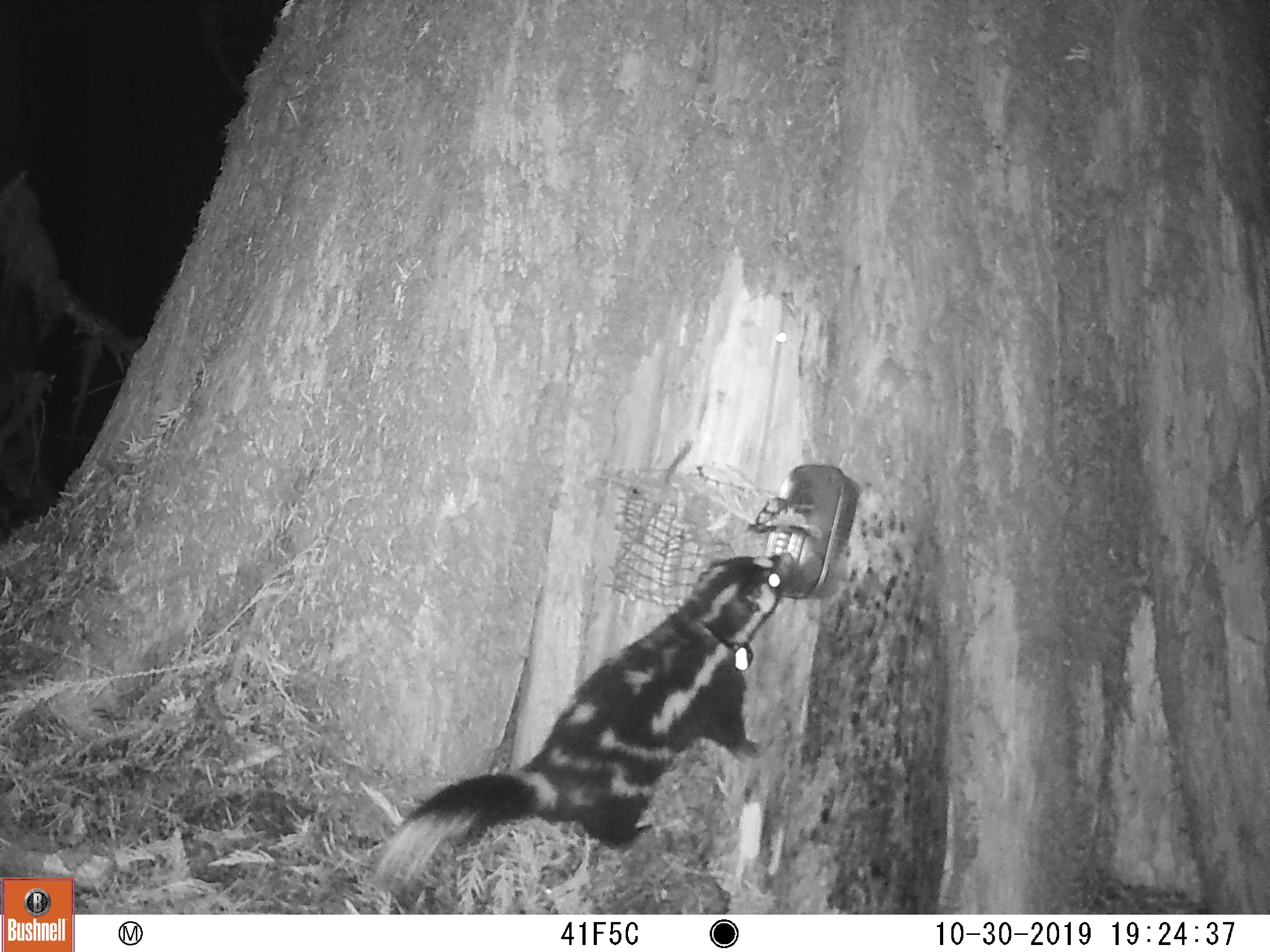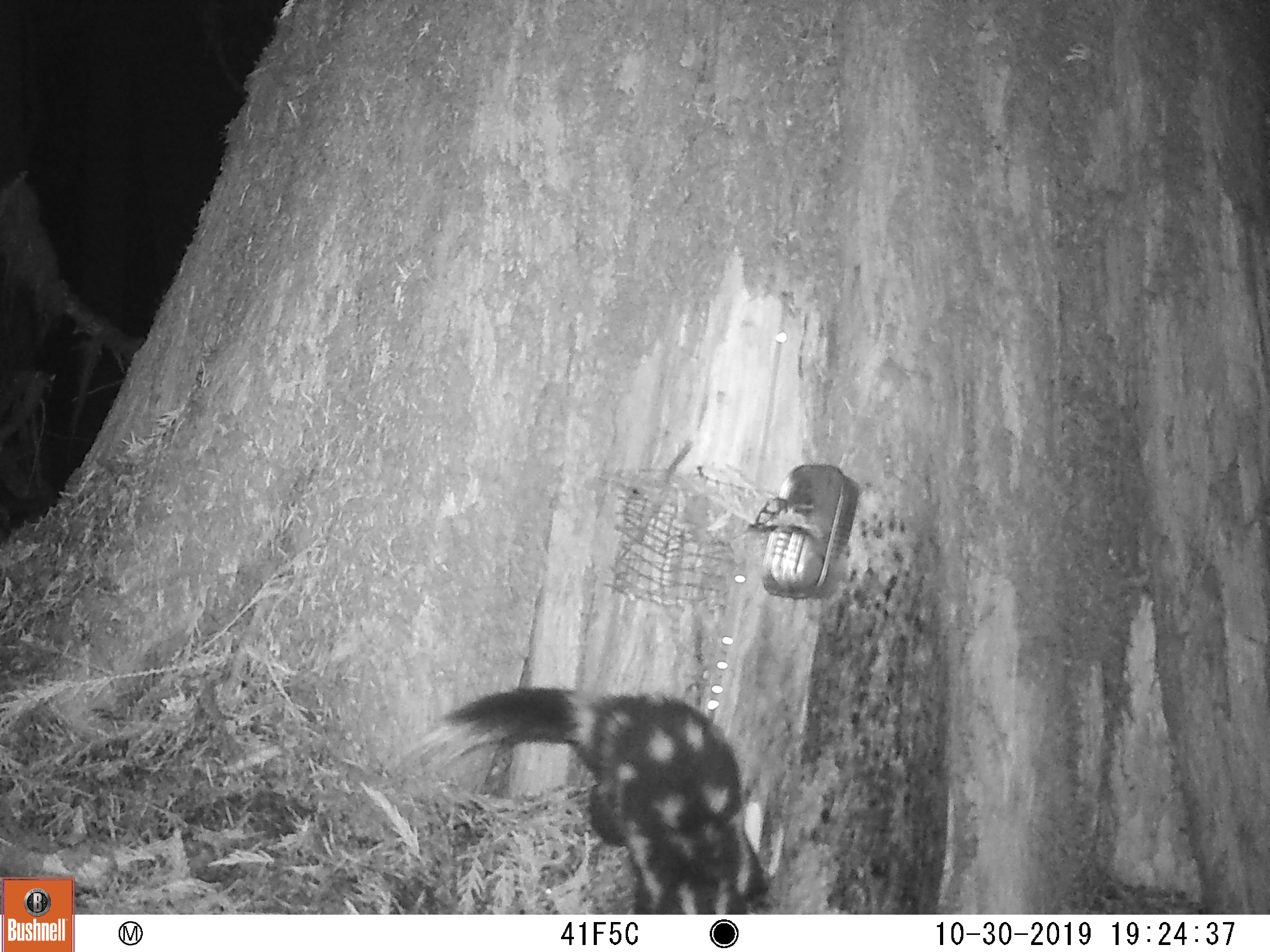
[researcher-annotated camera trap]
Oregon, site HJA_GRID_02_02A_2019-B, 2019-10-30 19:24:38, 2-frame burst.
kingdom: Animalia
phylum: Chordata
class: Mammalia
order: Carnivora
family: Mephitidae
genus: Spilogale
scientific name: Spilogale gracilis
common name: western spotted skunk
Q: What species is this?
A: Western spotted skunk (Spilogale gracilis).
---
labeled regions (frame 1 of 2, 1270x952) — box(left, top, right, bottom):
western spotted skunk: box(339, 536, 818, 902)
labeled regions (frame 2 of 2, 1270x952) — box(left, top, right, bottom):
western spotted skunk: box(399, 638, 785, 909)